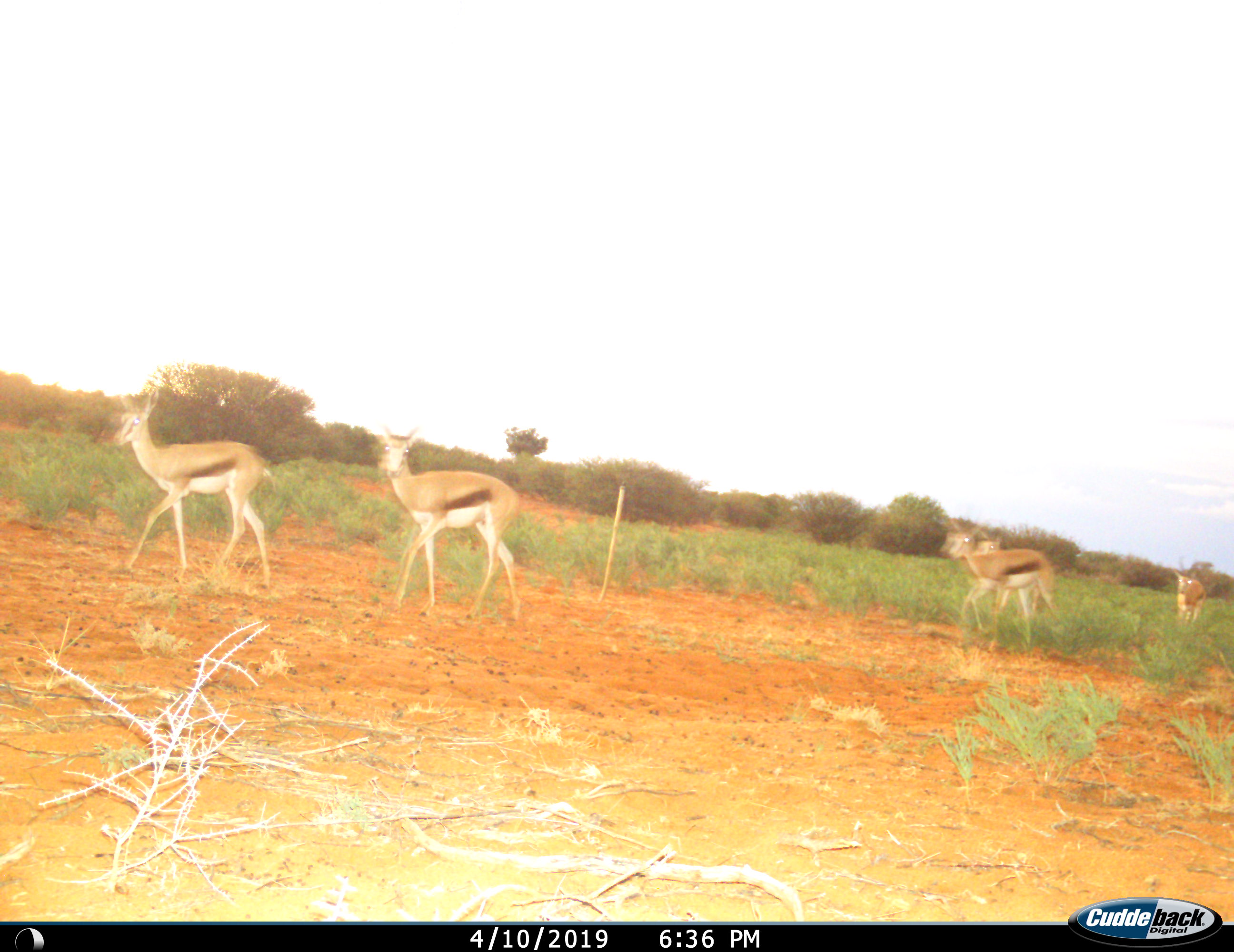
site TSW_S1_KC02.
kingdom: Animalia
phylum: Chordata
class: Mammalia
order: Artiodactyla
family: Bovidae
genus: Antidorcas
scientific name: Antidorcas marsupialis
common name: springbok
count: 5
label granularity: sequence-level